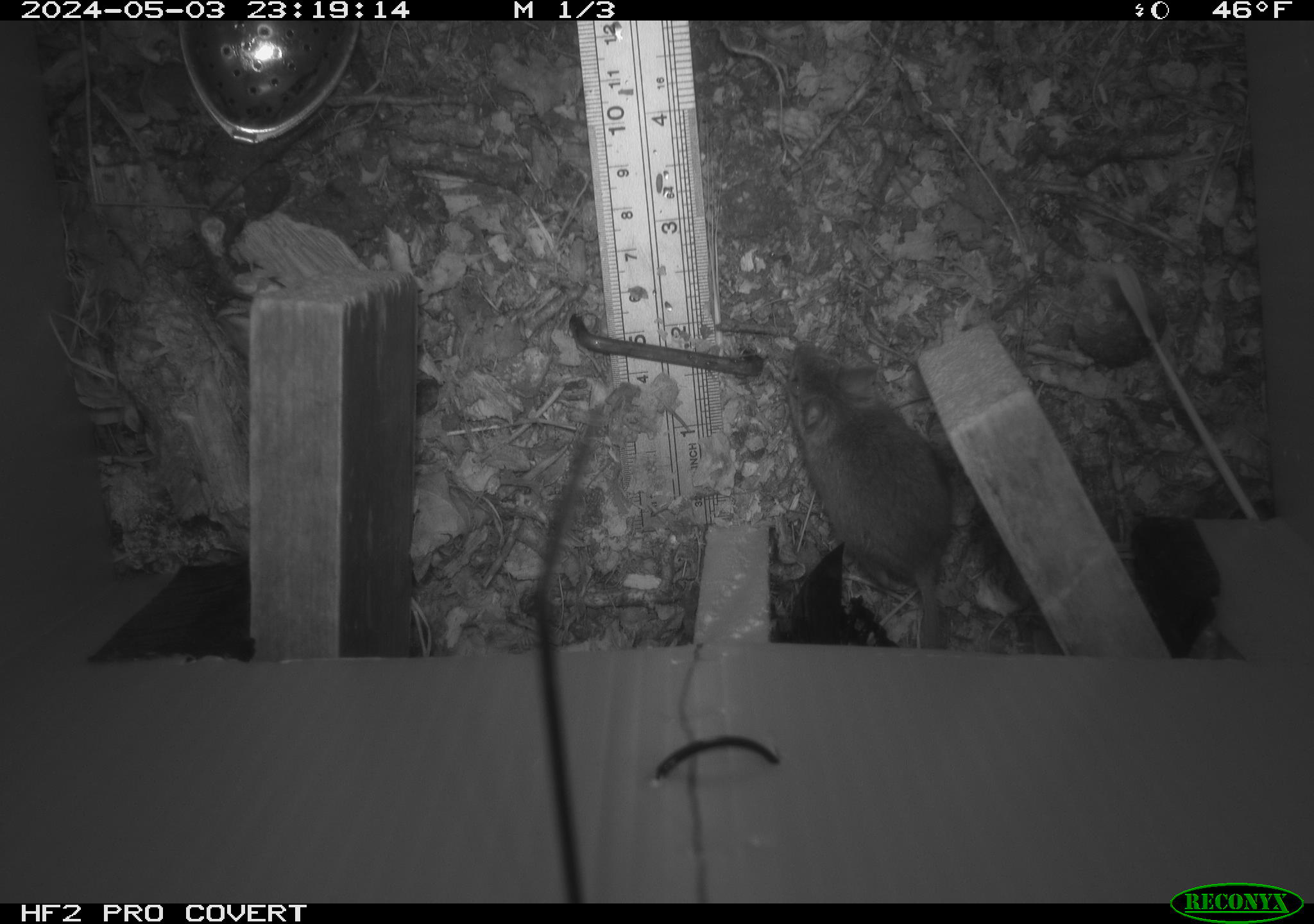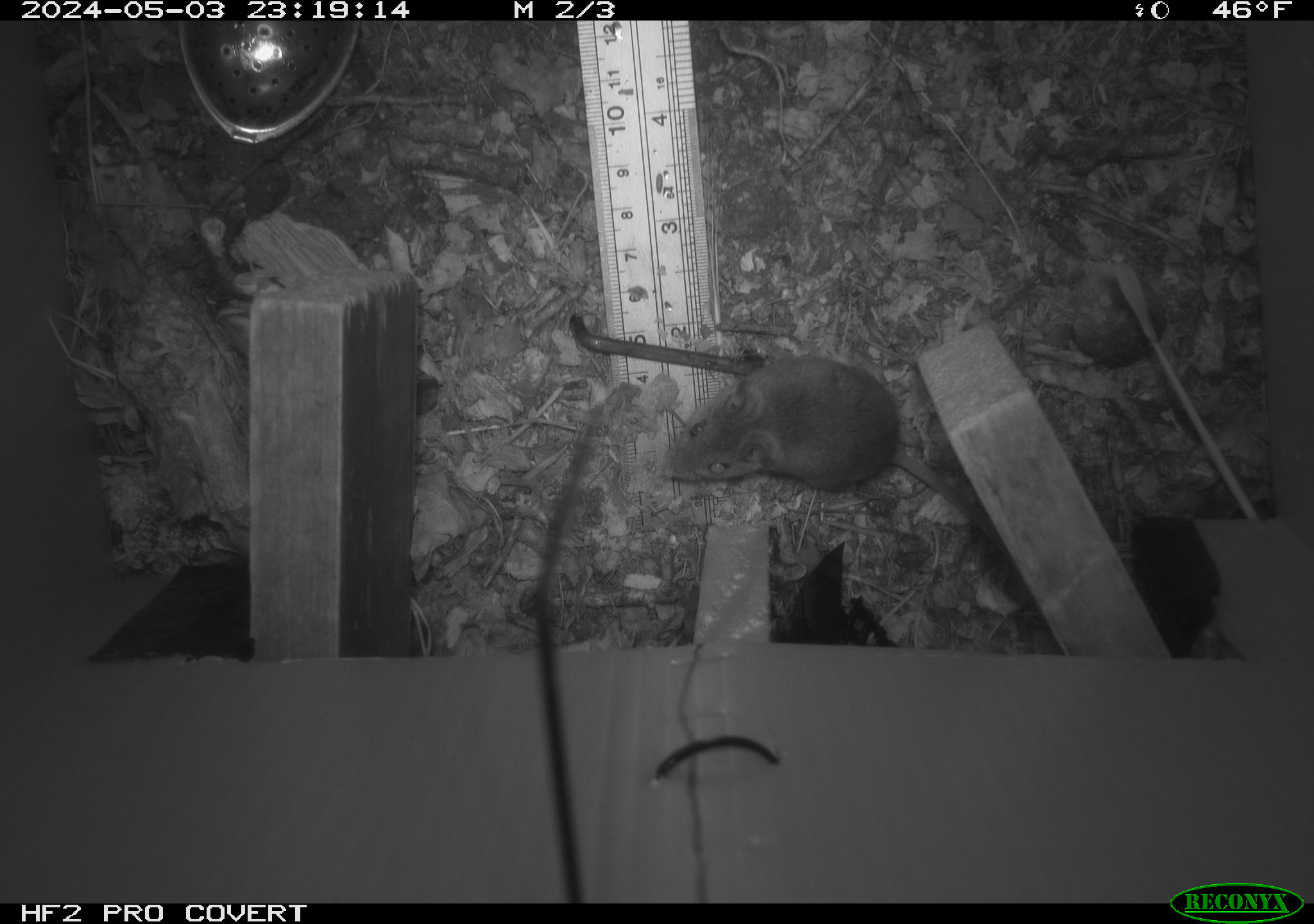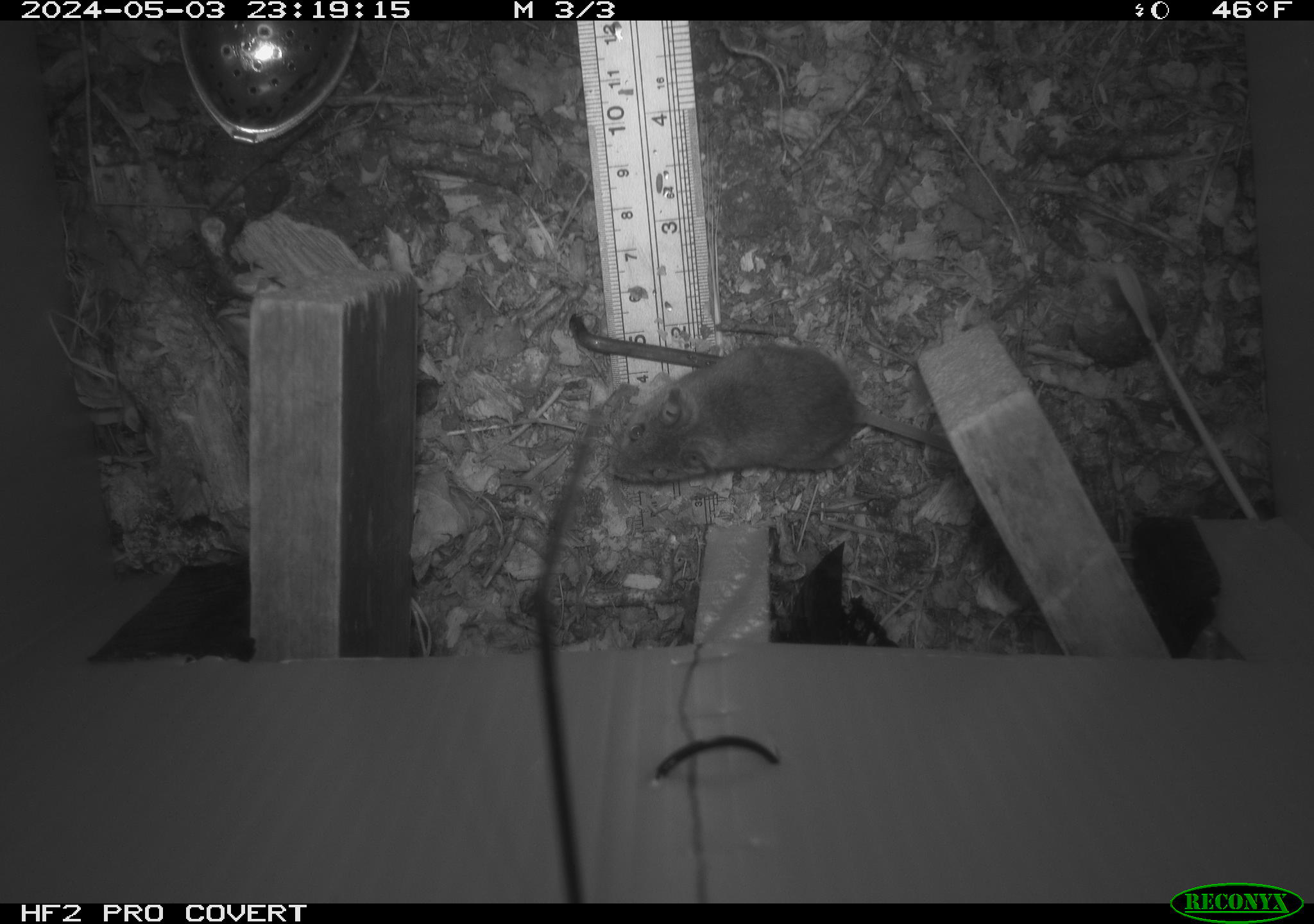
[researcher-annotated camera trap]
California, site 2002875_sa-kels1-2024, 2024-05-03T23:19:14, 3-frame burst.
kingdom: Animalia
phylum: Chordata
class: Mammalia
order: Rodentia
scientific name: Rodentia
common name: mouse species